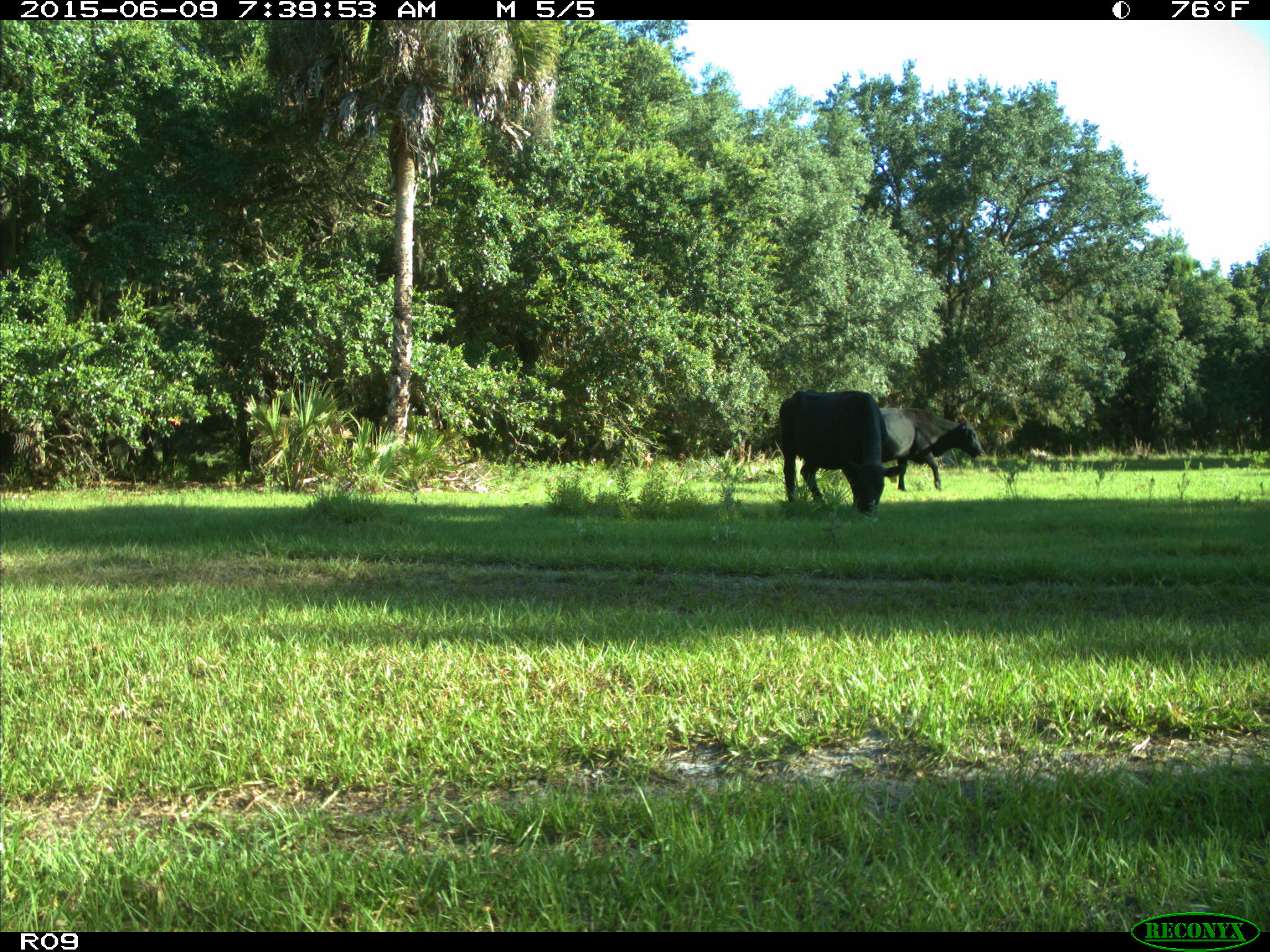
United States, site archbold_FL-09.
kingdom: Animalia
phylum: Chordata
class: Mammalia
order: Artiodactyla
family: Bovidae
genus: Bos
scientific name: Bos taurus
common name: domestic cow